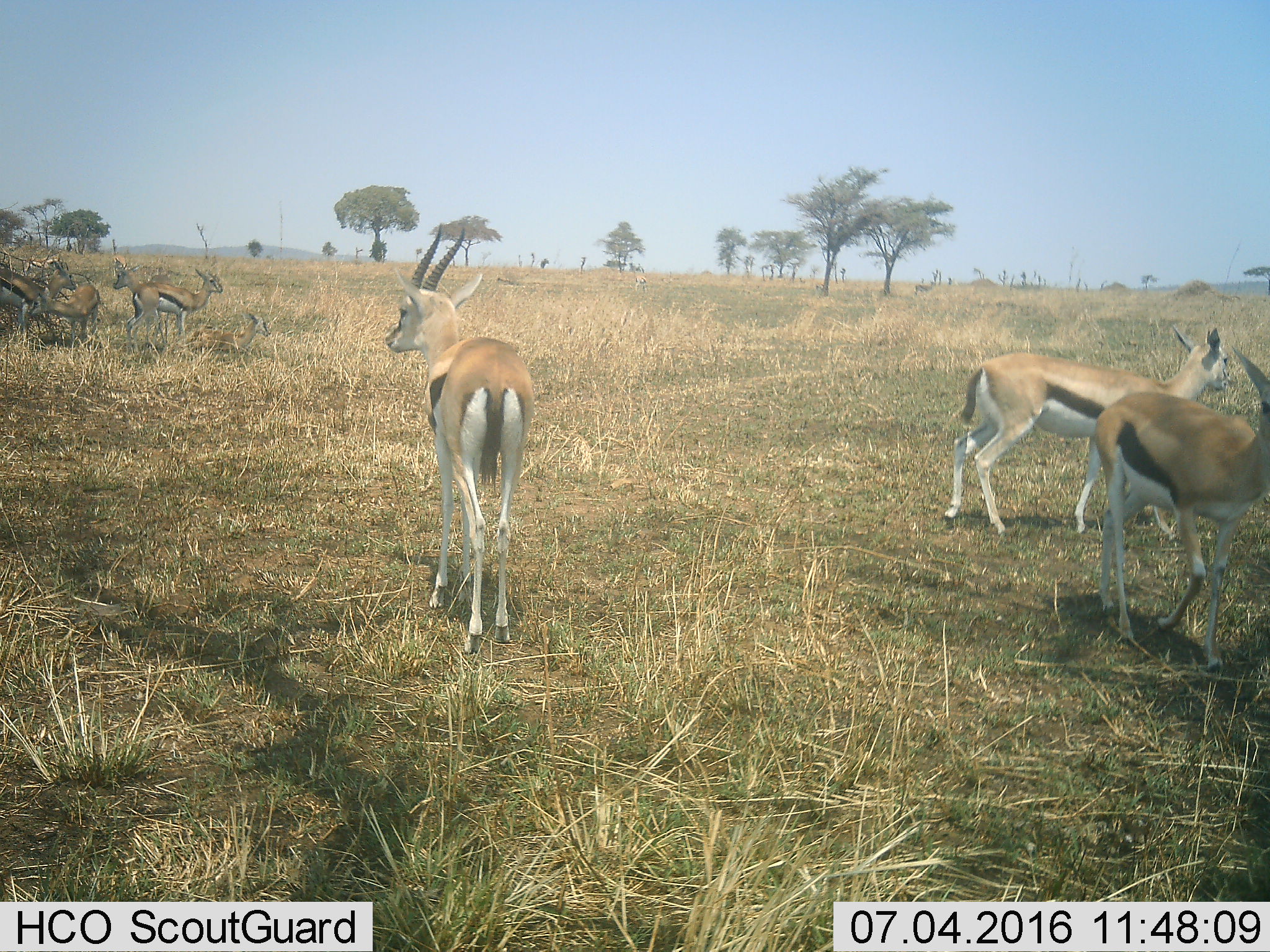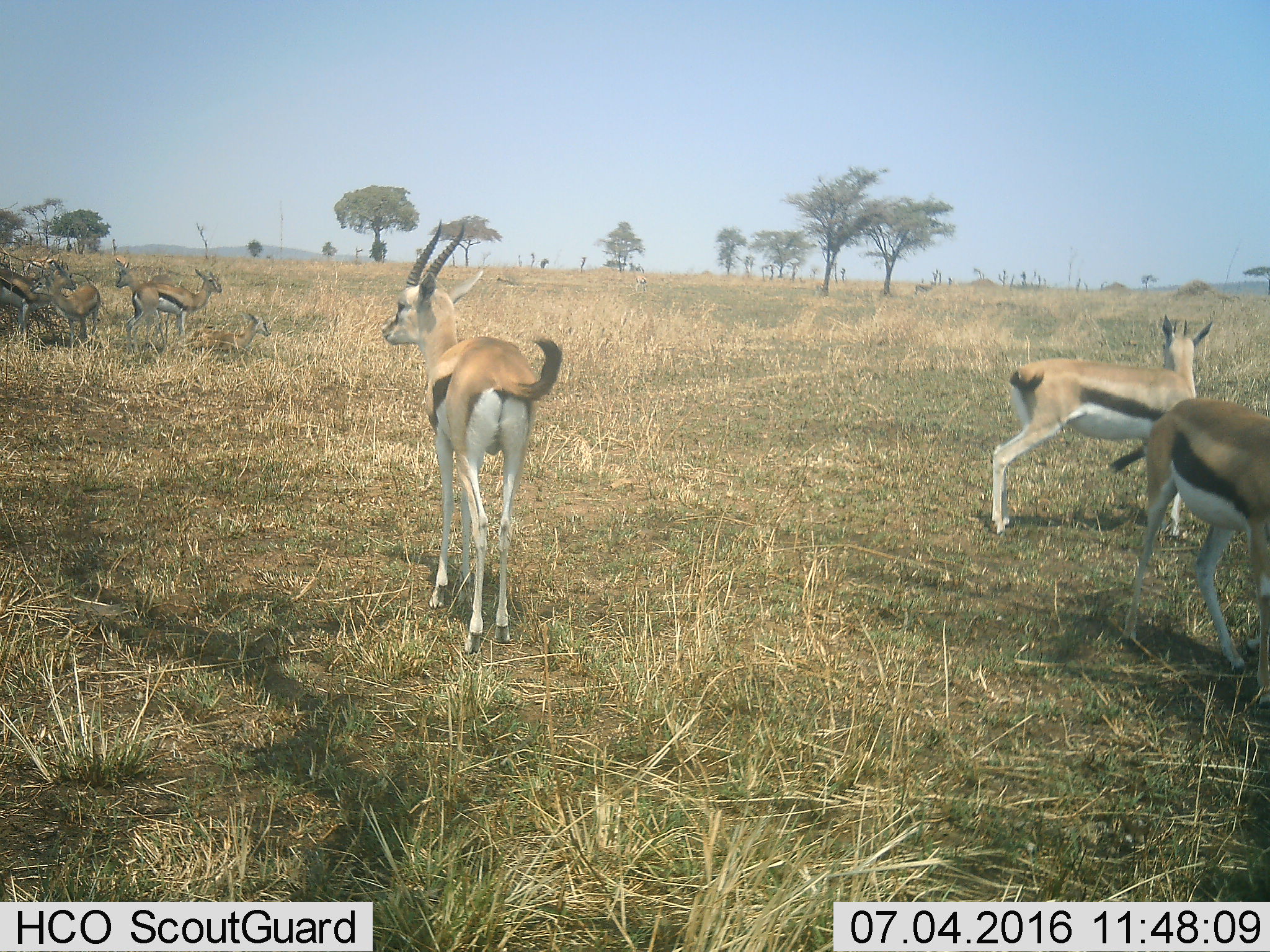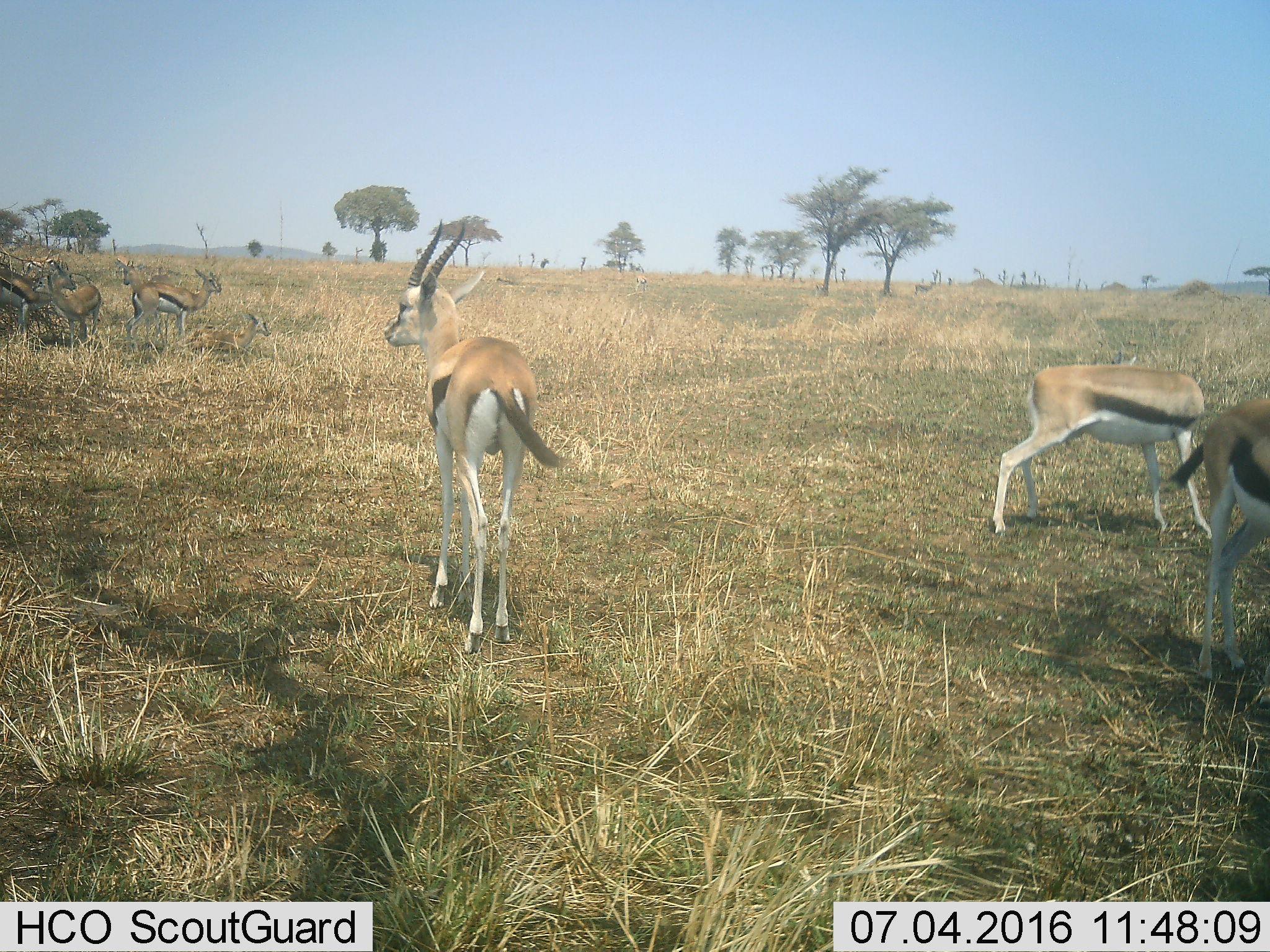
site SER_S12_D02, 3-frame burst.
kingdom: Animalia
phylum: Chordata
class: Mammalia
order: Artiodactyla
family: Bovidae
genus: Eudorcas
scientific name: Eudorcas thomsonii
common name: thomson's gazelle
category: gazellethomsons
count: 11-50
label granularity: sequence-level